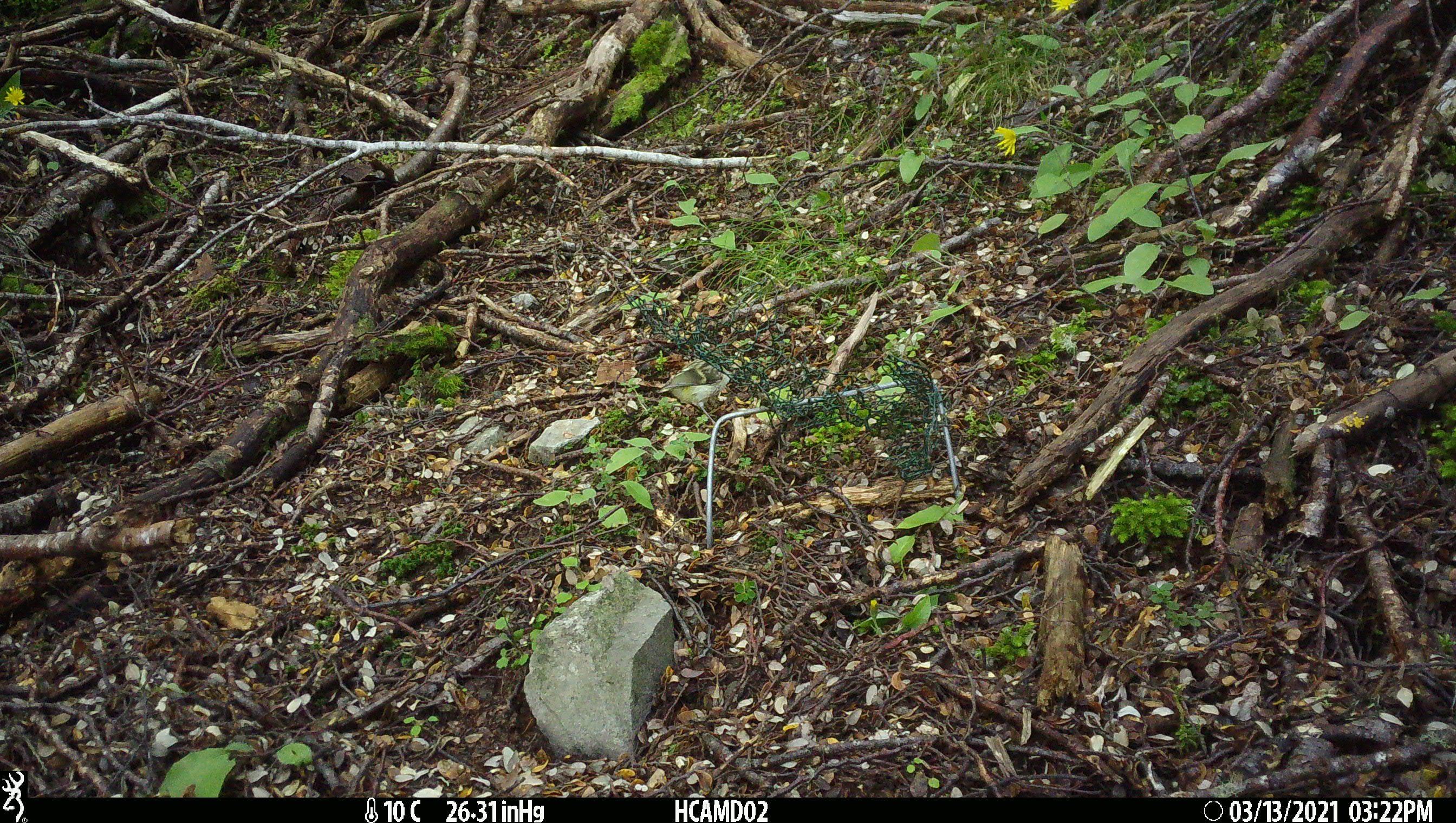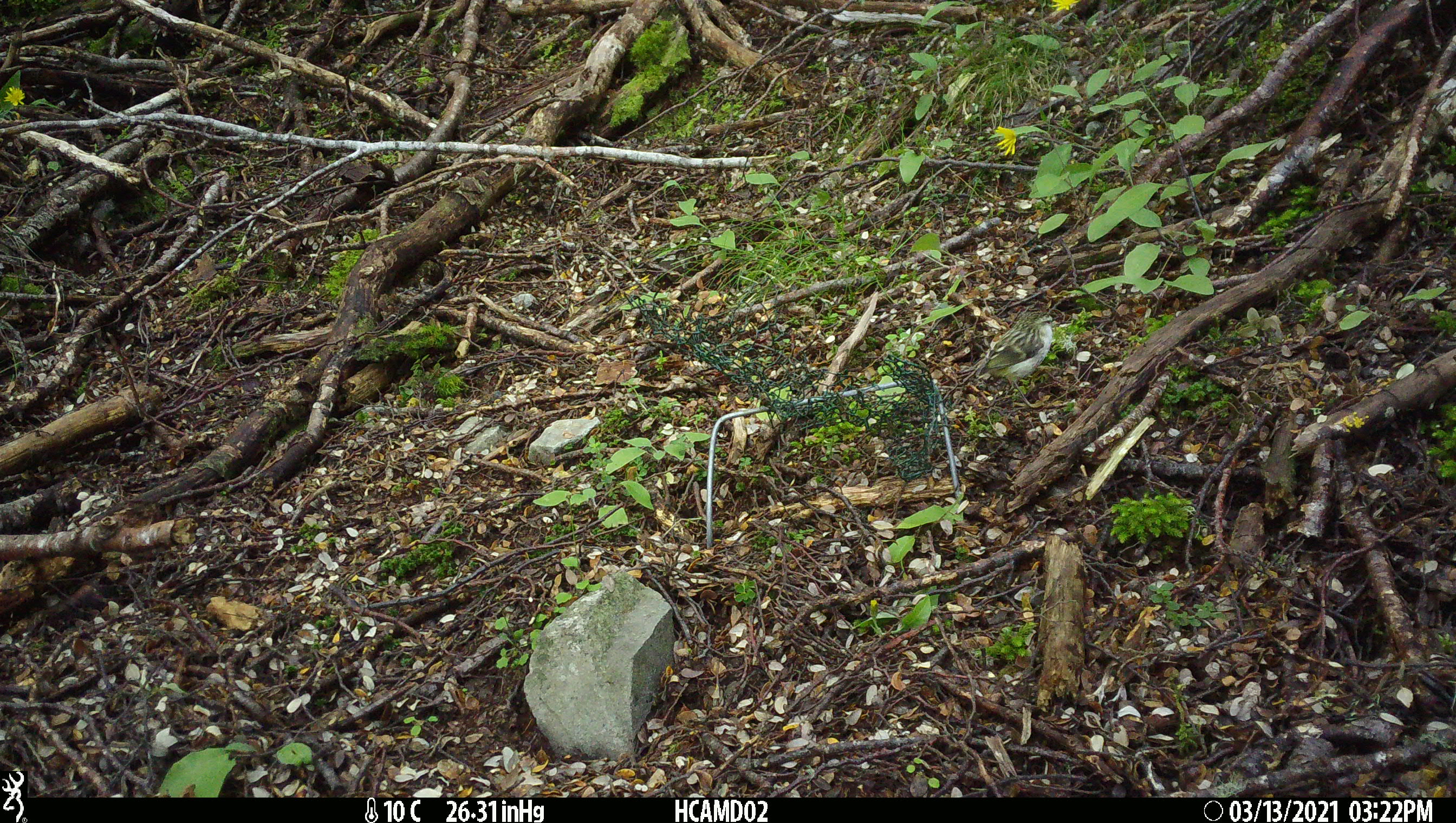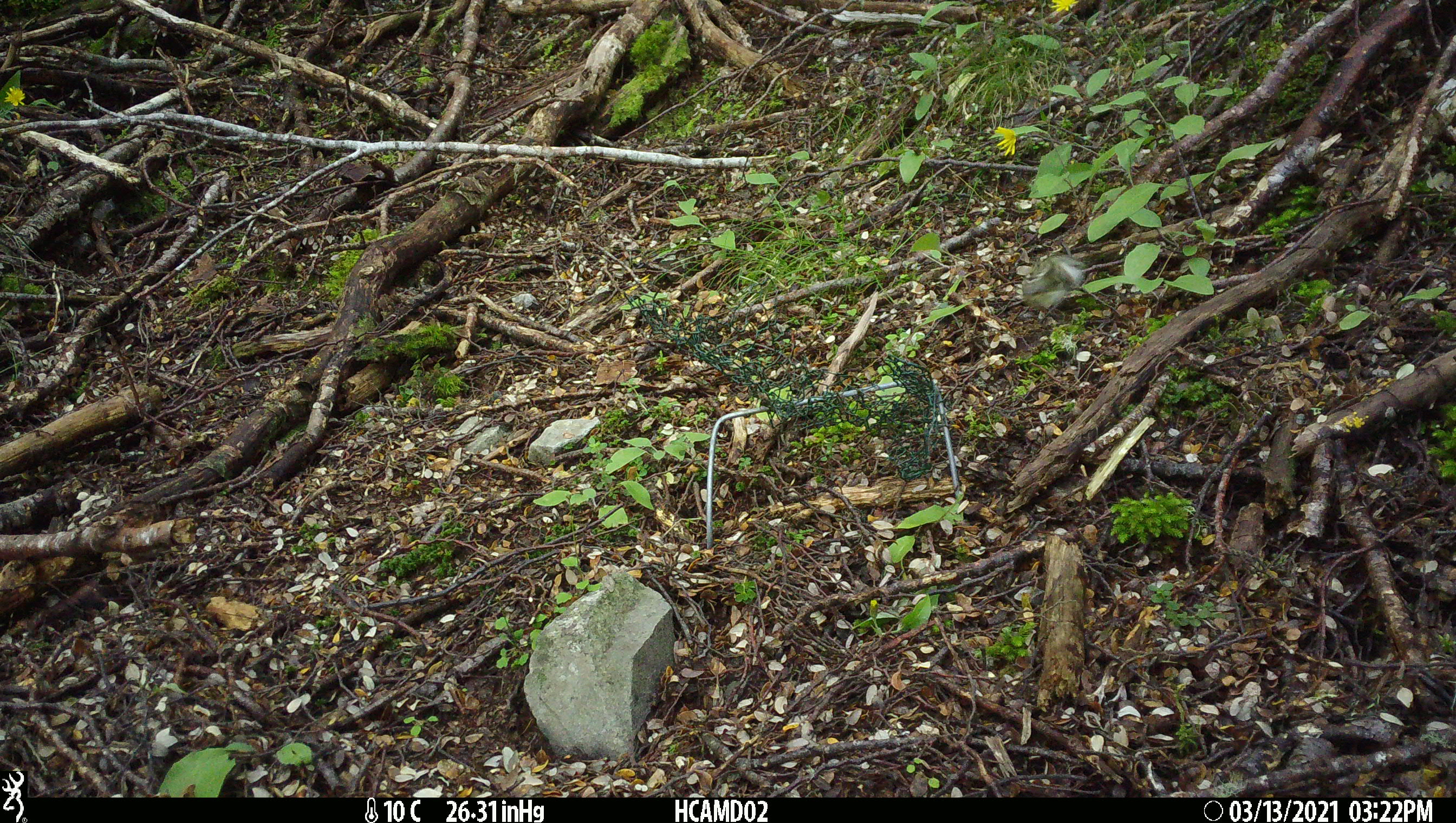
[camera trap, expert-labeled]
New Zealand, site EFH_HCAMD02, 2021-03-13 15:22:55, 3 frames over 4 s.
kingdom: Animalia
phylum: Chordata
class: Aves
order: Passeriformes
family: Acanthisittidae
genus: Acanthisitta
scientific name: Acanthisitta chloris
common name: rifleman